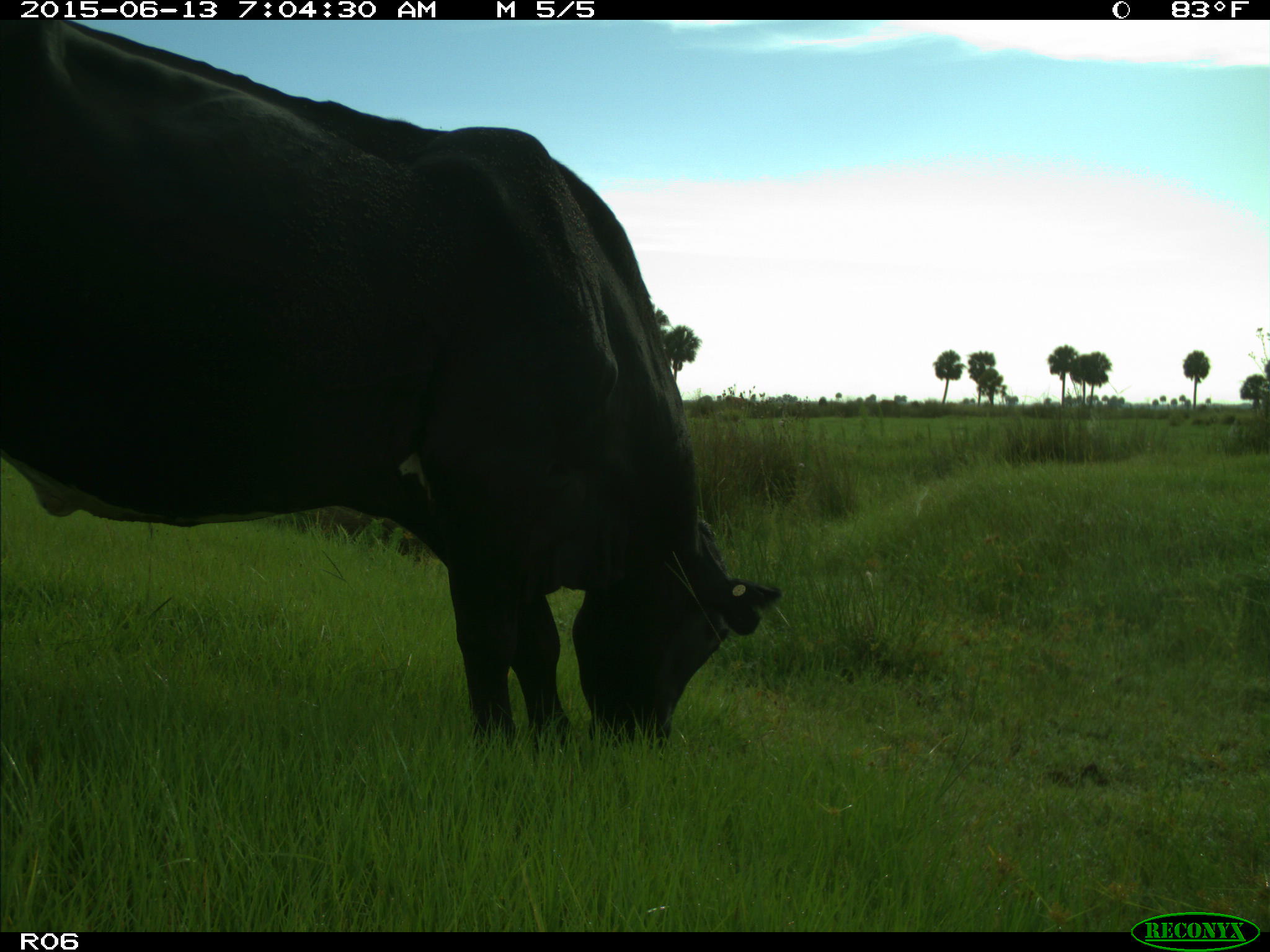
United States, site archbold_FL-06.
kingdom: Animalia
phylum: Chordata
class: Mammalia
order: Artiodactyla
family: Bovidae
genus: Bos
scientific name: Bos taurus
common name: domestic cow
Bos taurus (domestic cow).